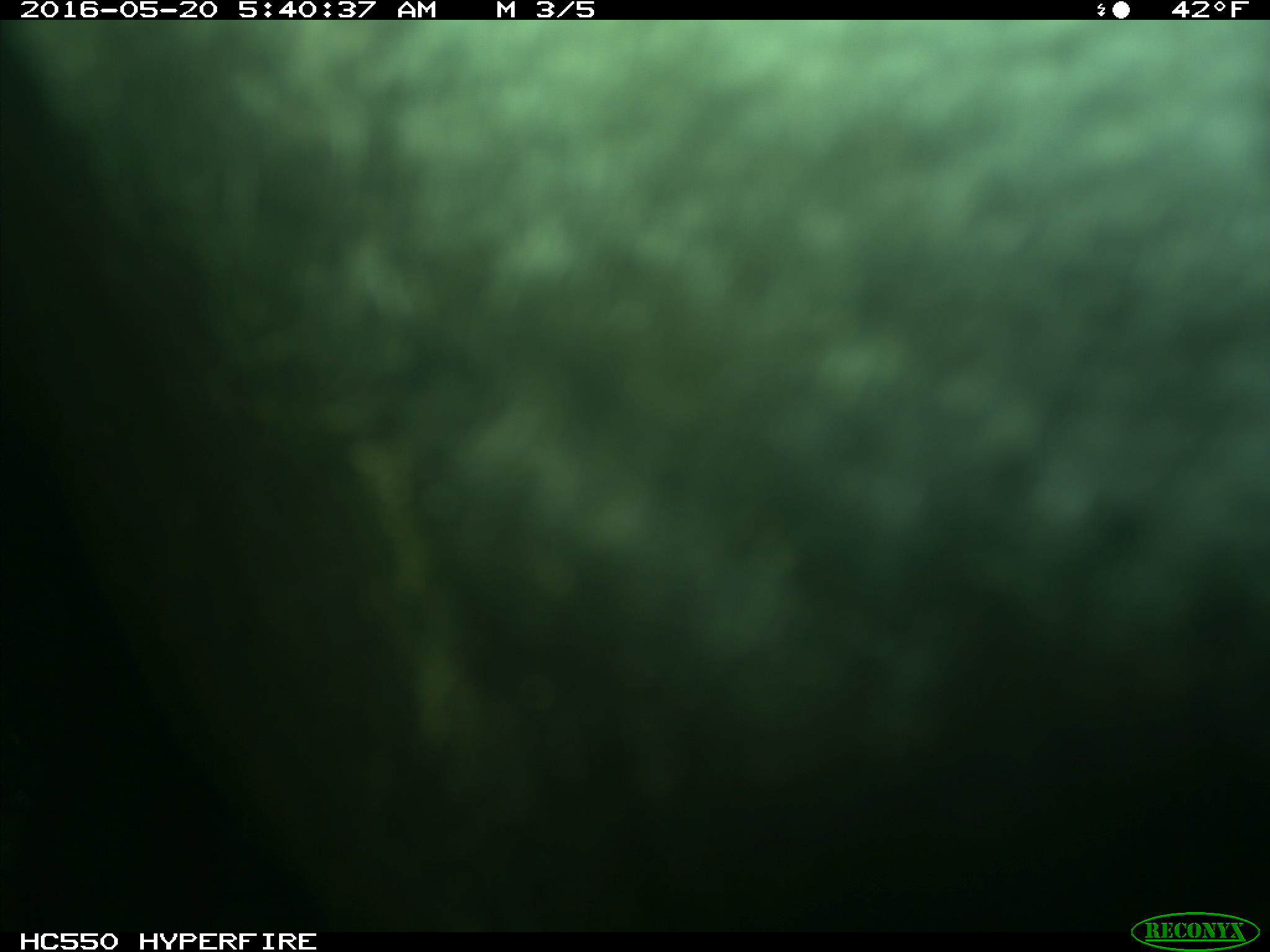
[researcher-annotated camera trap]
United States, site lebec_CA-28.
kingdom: Animalia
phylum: Chordata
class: Mammalia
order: Artiodactyla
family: Bovidae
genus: Bos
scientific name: Bos taurus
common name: domestic cow